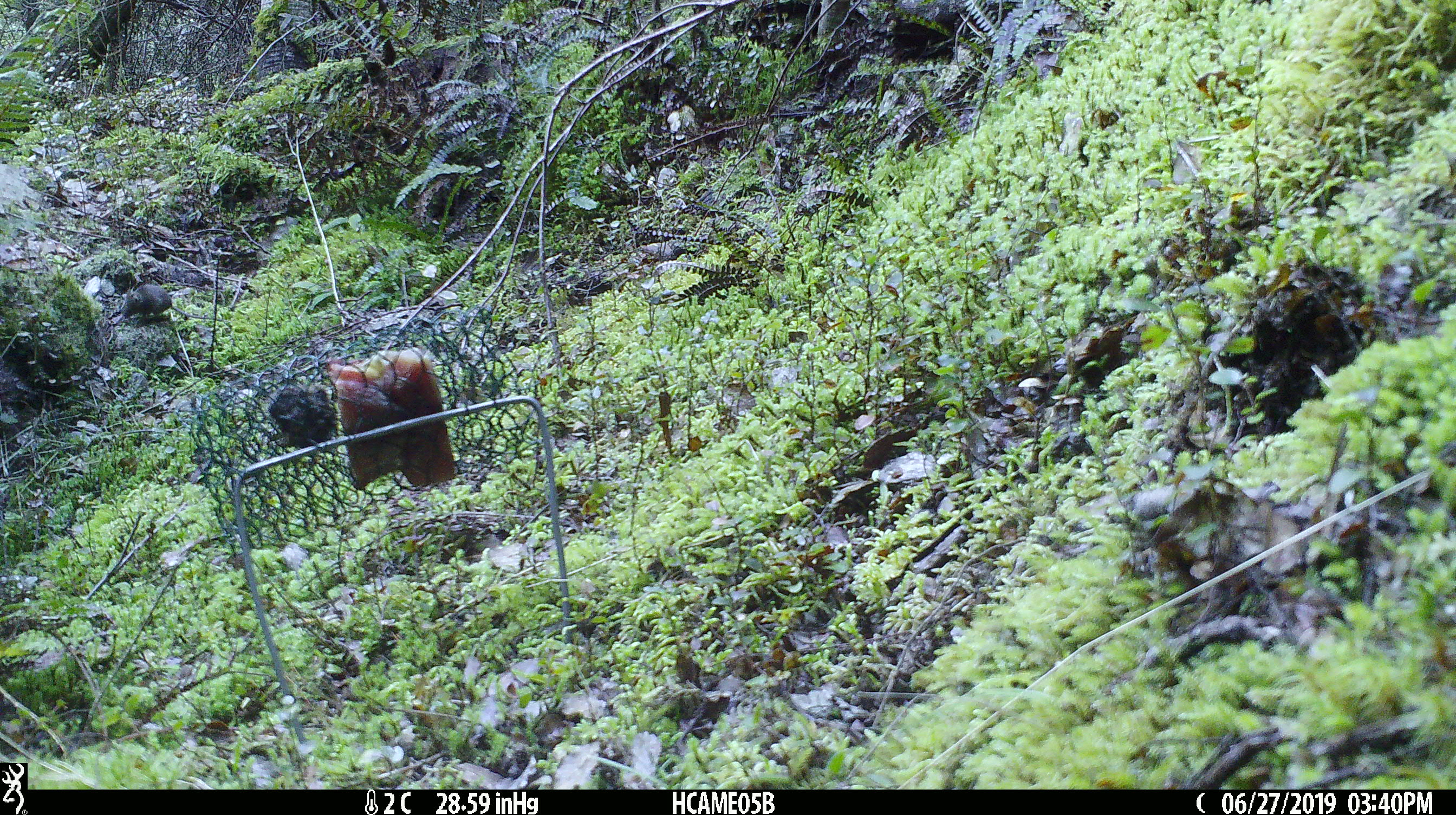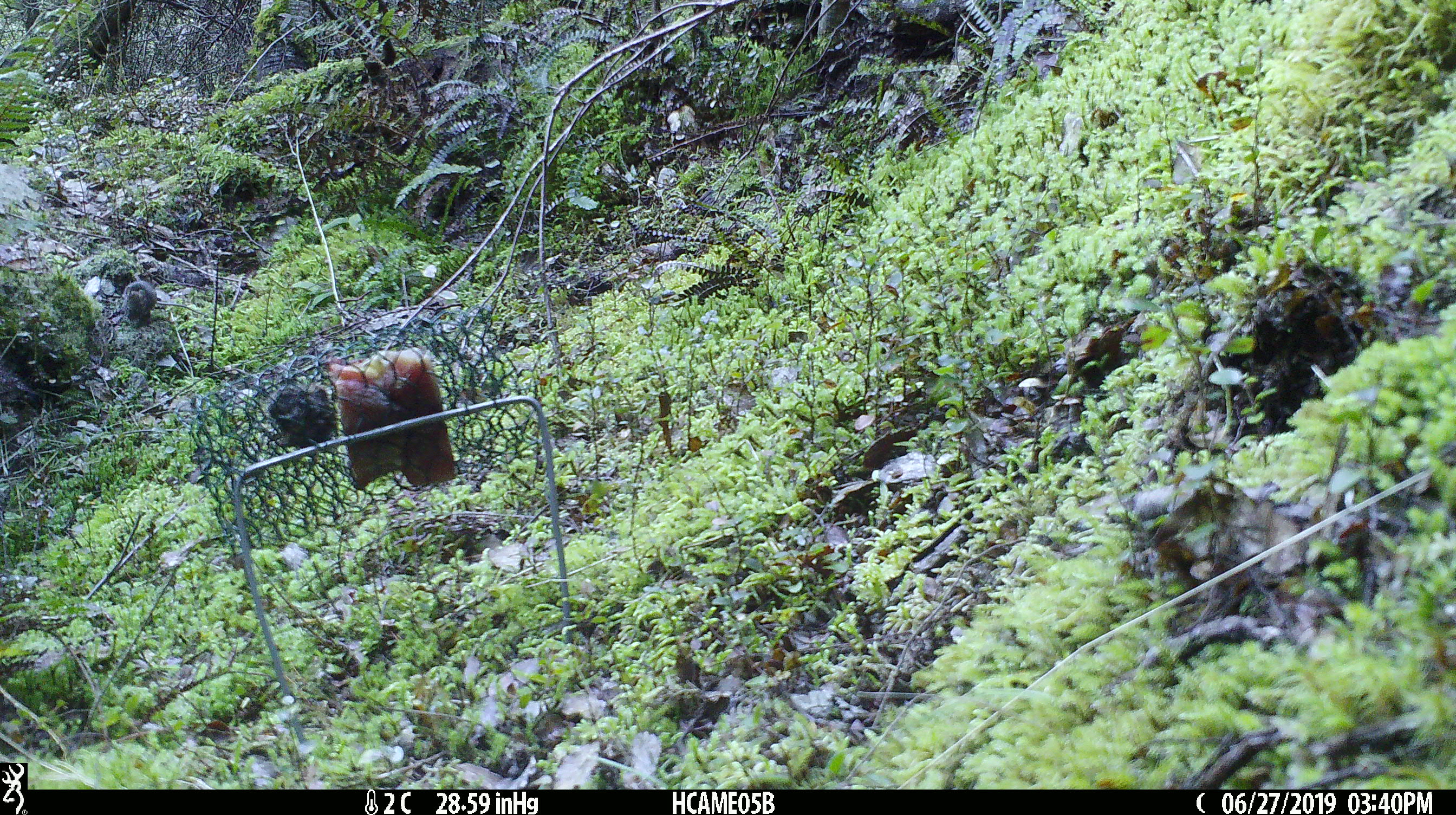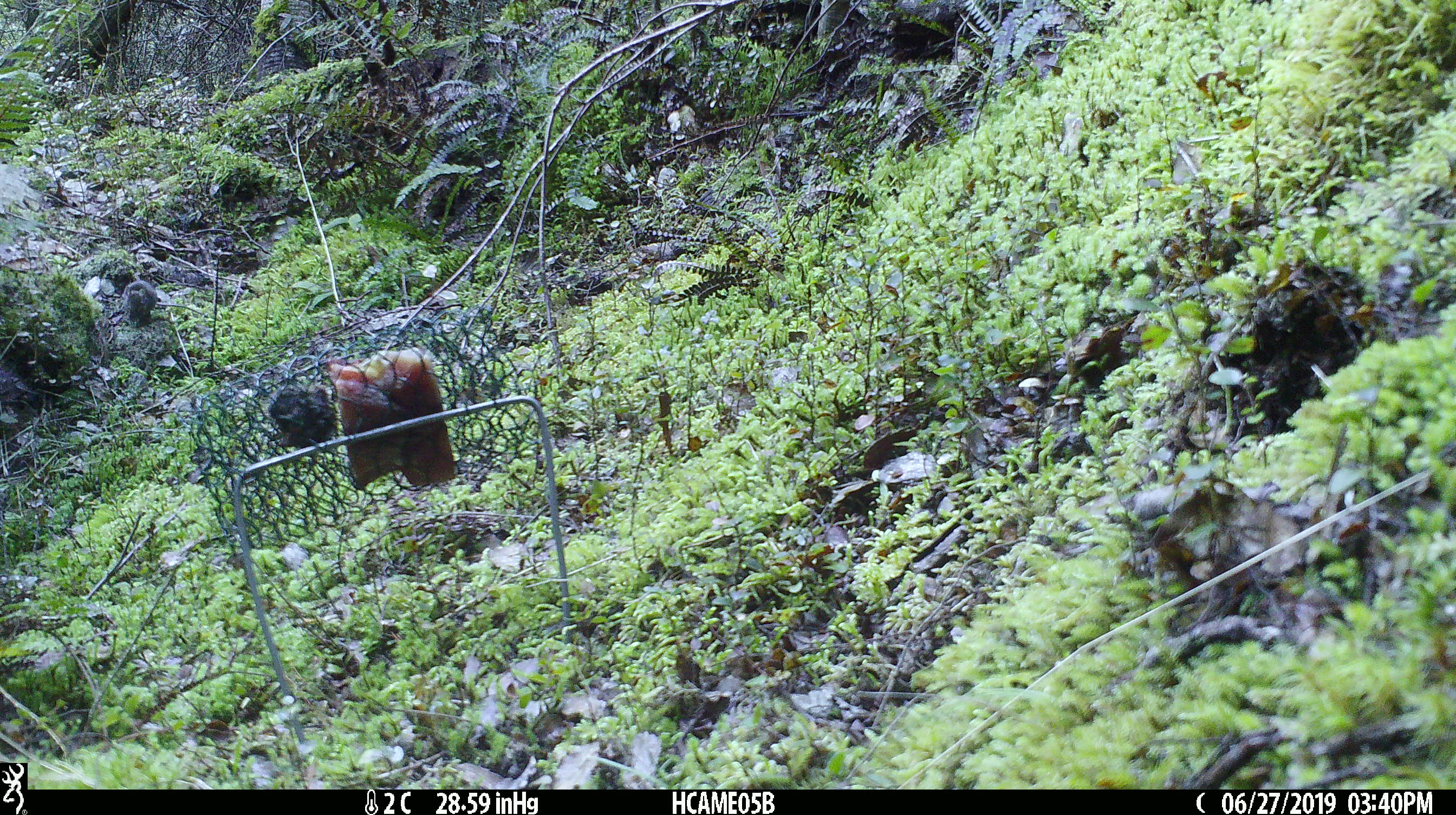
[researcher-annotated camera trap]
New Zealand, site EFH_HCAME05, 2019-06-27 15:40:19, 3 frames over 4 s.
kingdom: Animalia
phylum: Chordata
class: Mammalia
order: Rodentia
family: Muridae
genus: Mus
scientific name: Mus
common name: mouse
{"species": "mouse (Mus)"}